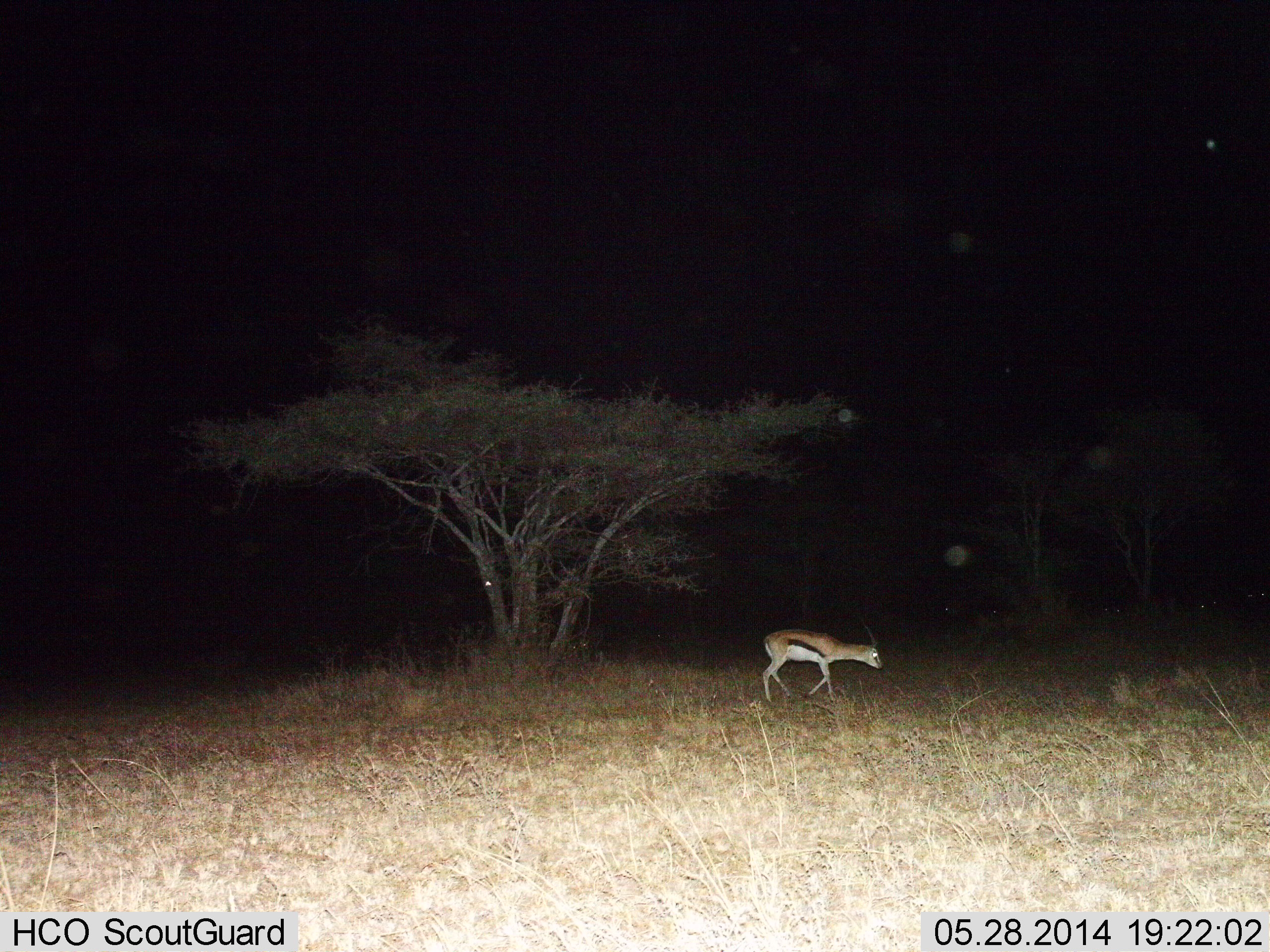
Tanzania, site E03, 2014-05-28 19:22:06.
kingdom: Animalia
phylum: Chordata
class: Mammalia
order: Artiodactyla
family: Bovidae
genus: Eudorcas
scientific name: Eudorcas thomsonii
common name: thomson's gazelle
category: gazellethomsons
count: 1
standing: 10%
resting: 20%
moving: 70%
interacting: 0%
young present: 0%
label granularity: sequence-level